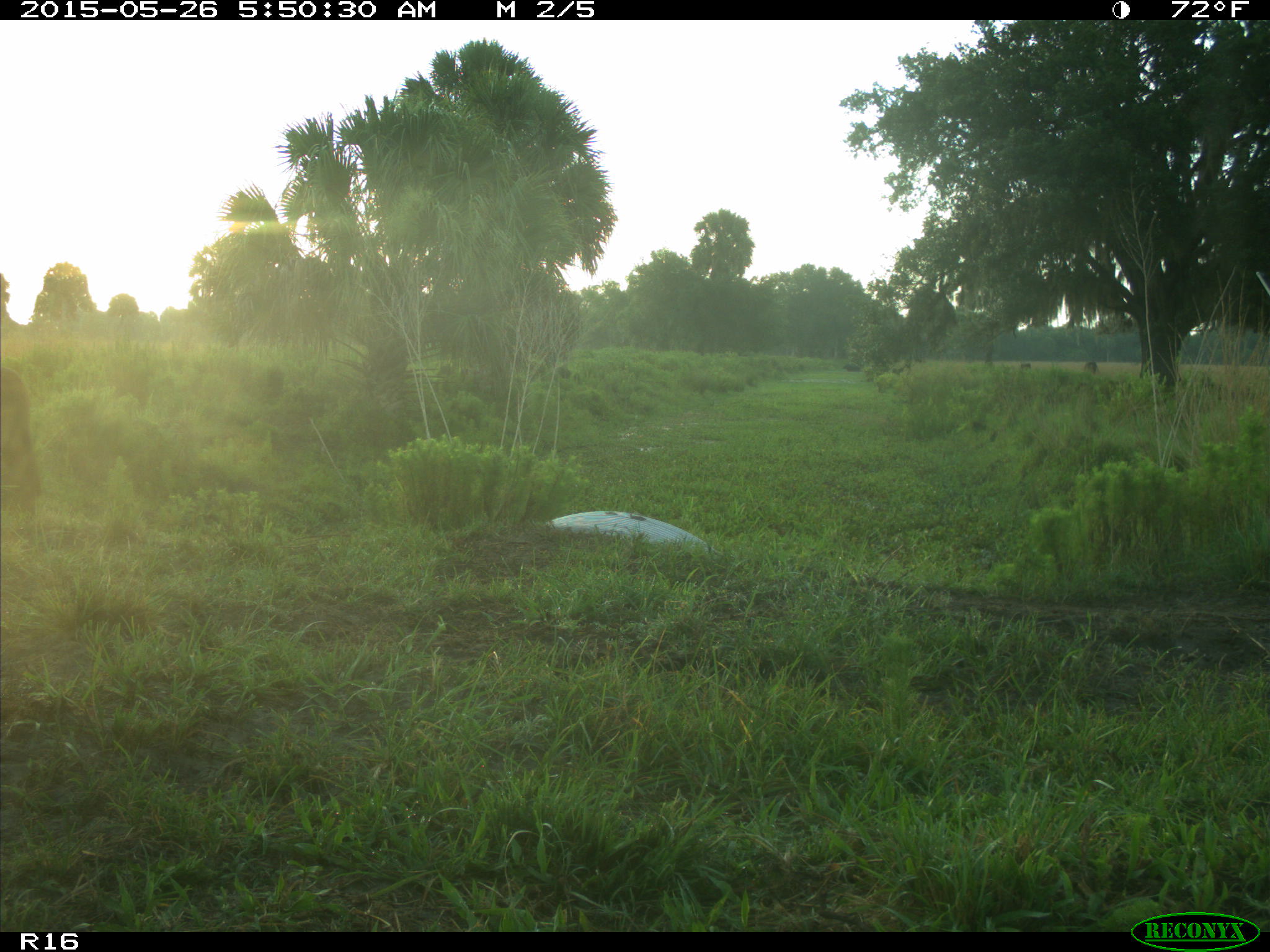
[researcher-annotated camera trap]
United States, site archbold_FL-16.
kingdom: Animalia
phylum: Chordata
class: Mammalia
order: Artiodactyla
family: Bovidae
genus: Bos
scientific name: Bos taurus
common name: domestic cow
Bos taurus (domestic cow).